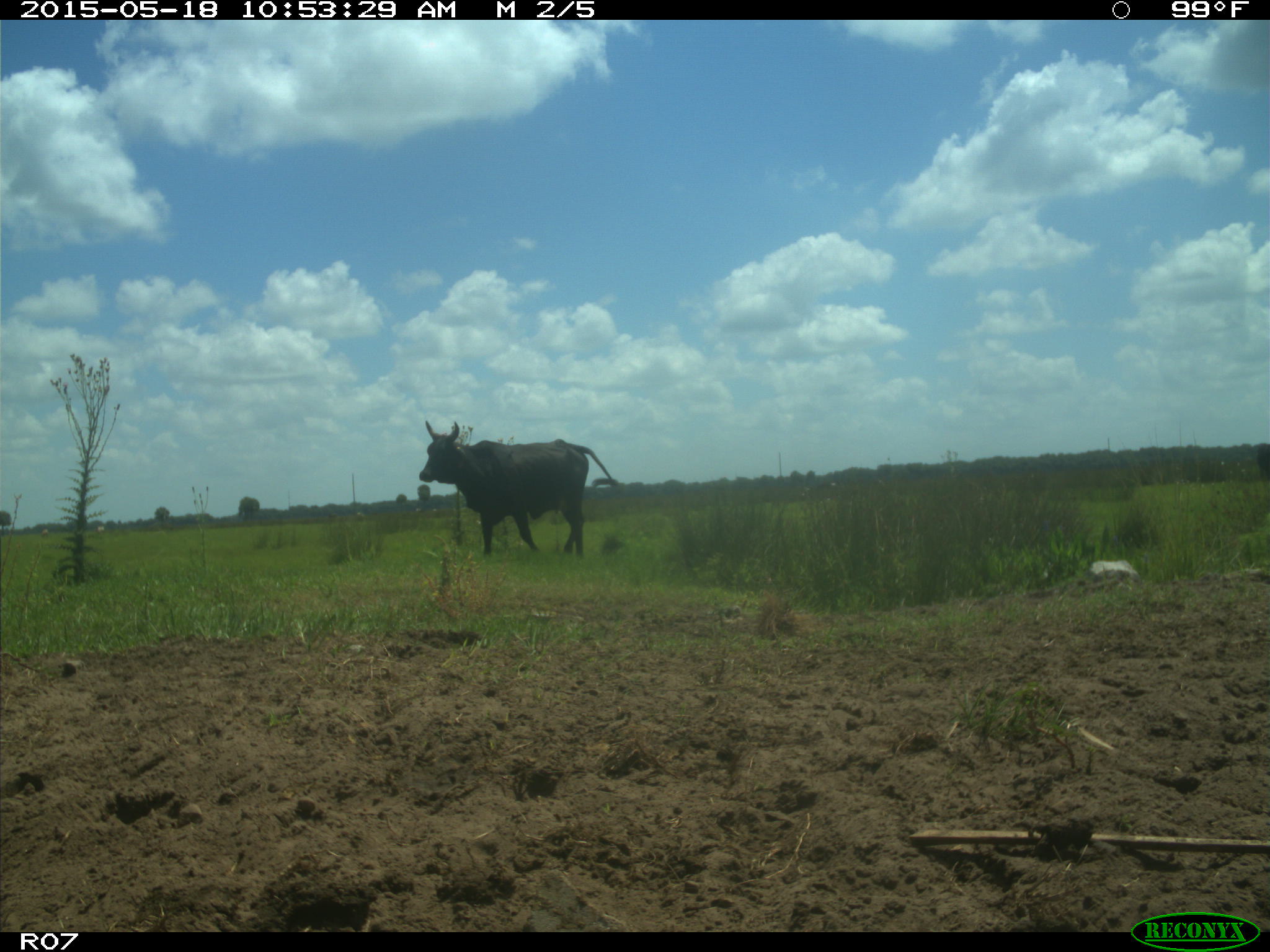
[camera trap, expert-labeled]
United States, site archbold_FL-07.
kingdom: Animalia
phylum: Chordata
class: Mammalia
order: Artiodactyla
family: Bovidae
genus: Bos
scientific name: Bos taurus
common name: domestic cow